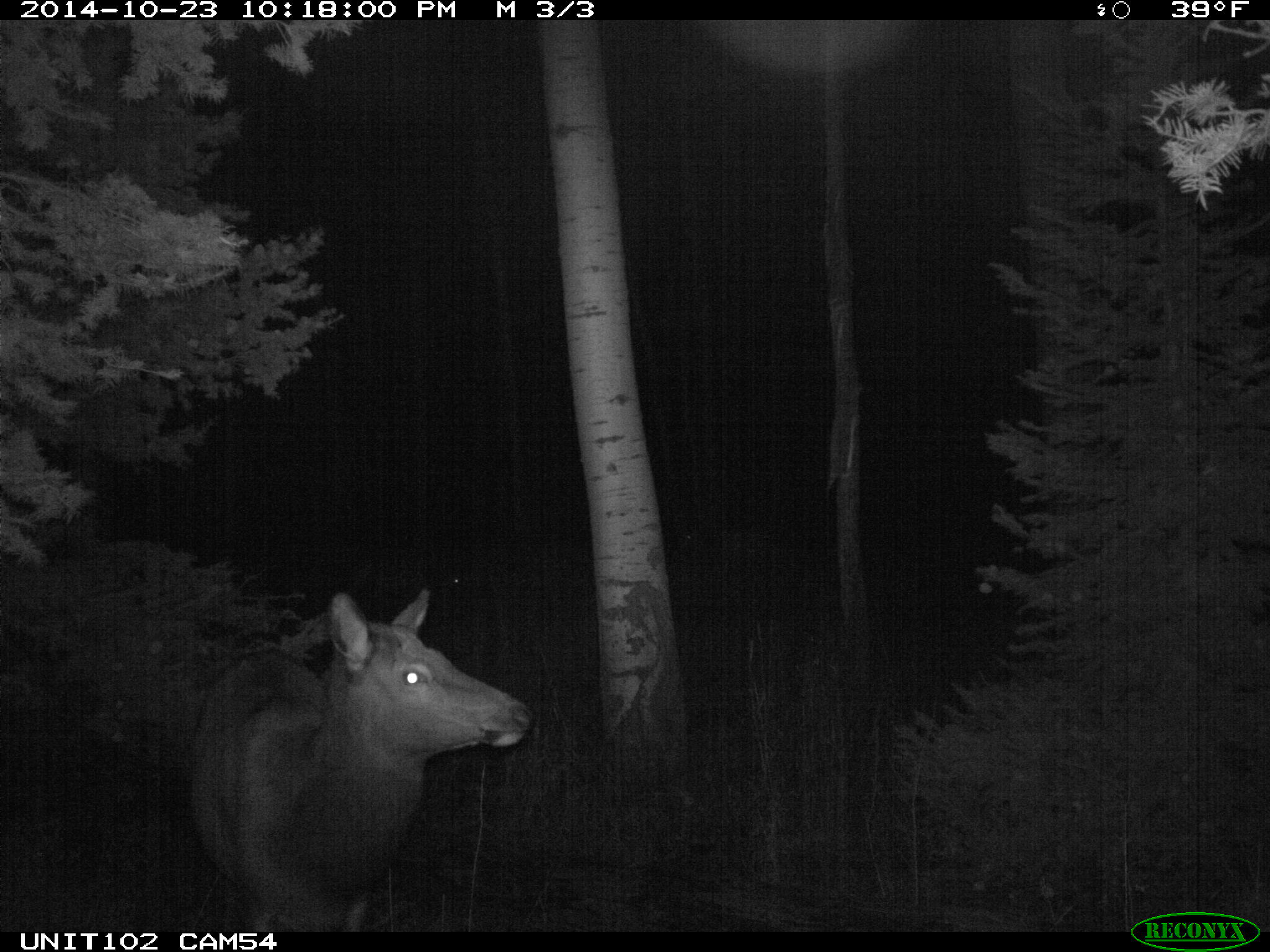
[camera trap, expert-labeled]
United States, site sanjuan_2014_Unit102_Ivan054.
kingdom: Animalia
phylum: Chordata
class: Mammalia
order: Artiodactyla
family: Cervidae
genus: Cervus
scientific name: Cervus elaphus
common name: red deer